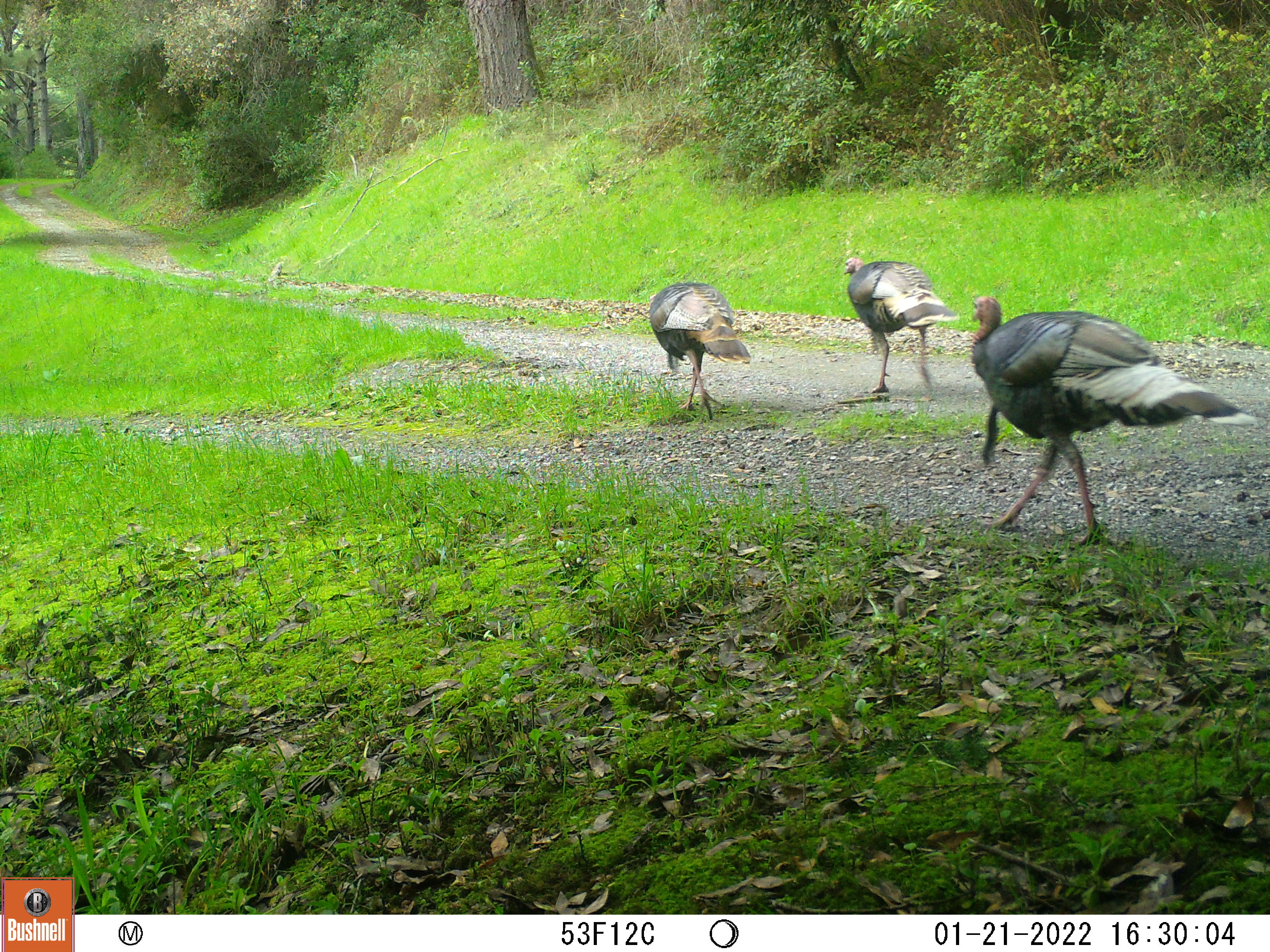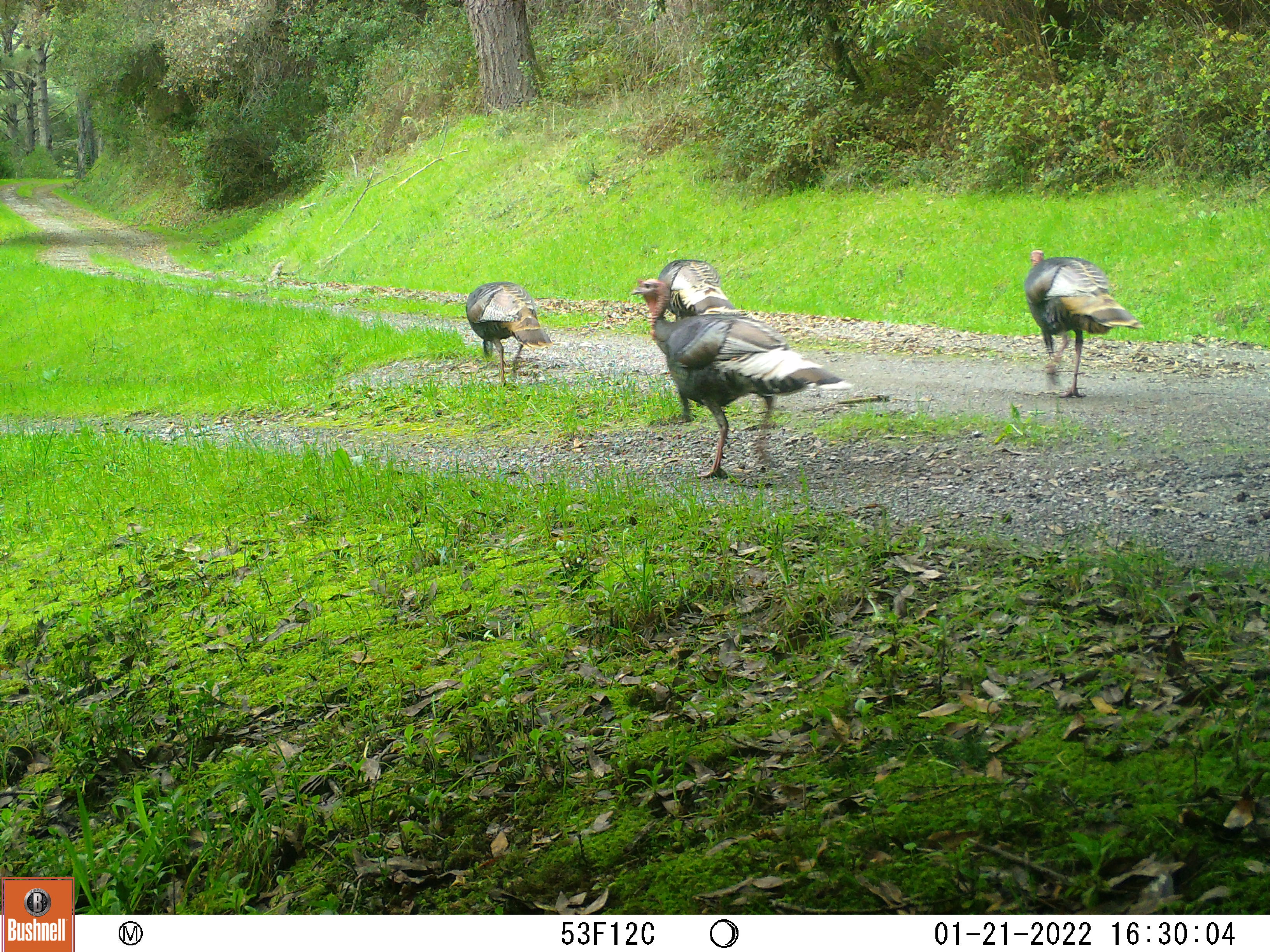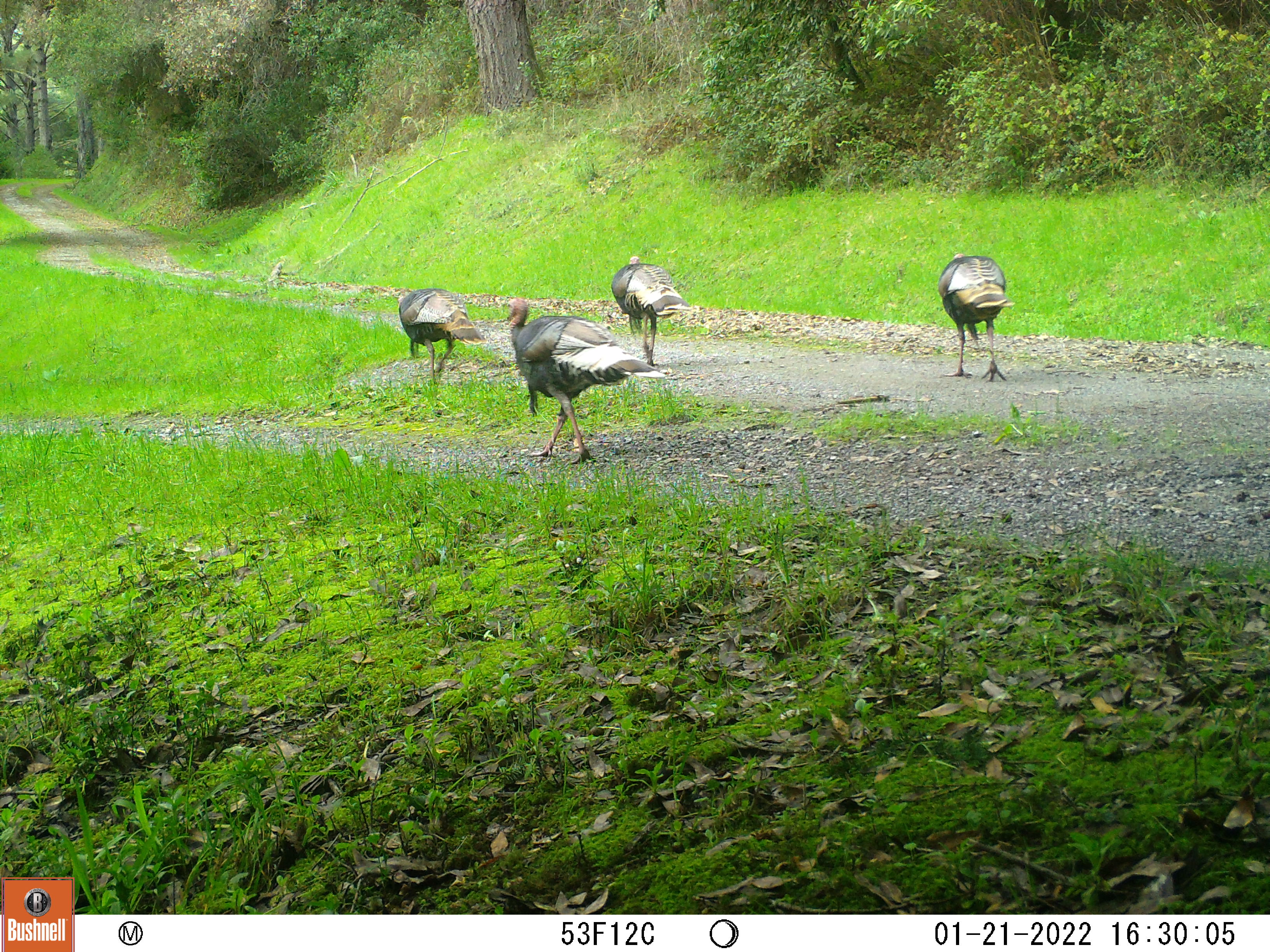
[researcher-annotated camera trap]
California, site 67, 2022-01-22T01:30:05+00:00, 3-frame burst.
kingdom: Animalia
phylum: Chordata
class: Aves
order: Galliformes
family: Phasianidae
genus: Meleagris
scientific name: Meleagris gallopavo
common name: turkey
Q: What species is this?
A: Turkey (Meleagris gallopavo).